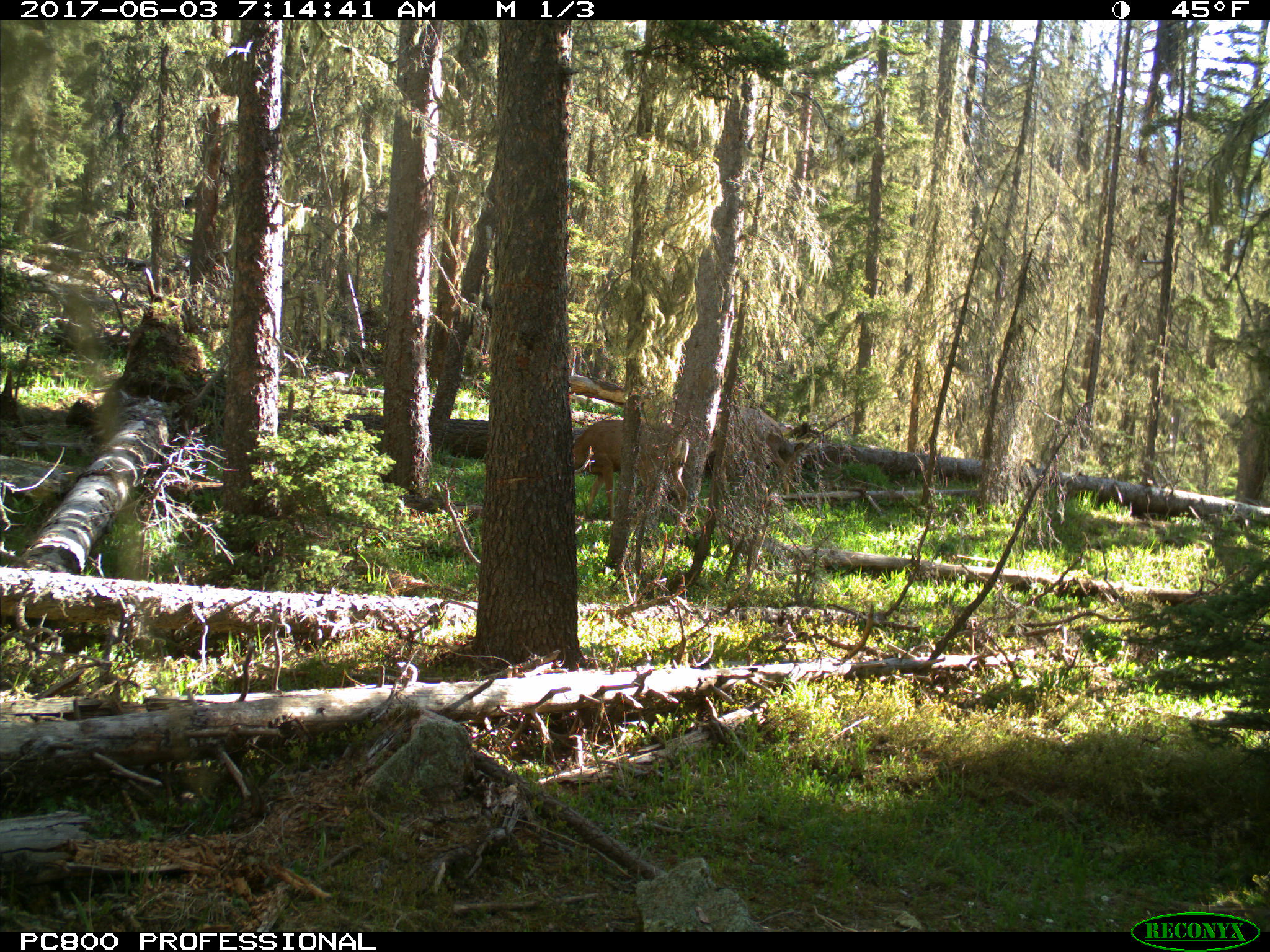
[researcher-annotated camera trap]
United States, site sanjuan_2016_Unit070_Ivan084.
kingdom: Animalia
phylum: Chordata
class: Mammalia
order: Artiodactyla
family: Cervidae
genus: Odocoileus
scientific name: Odocoileus hemionus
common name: mule deer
Odocoileus hemionus (mule deer).